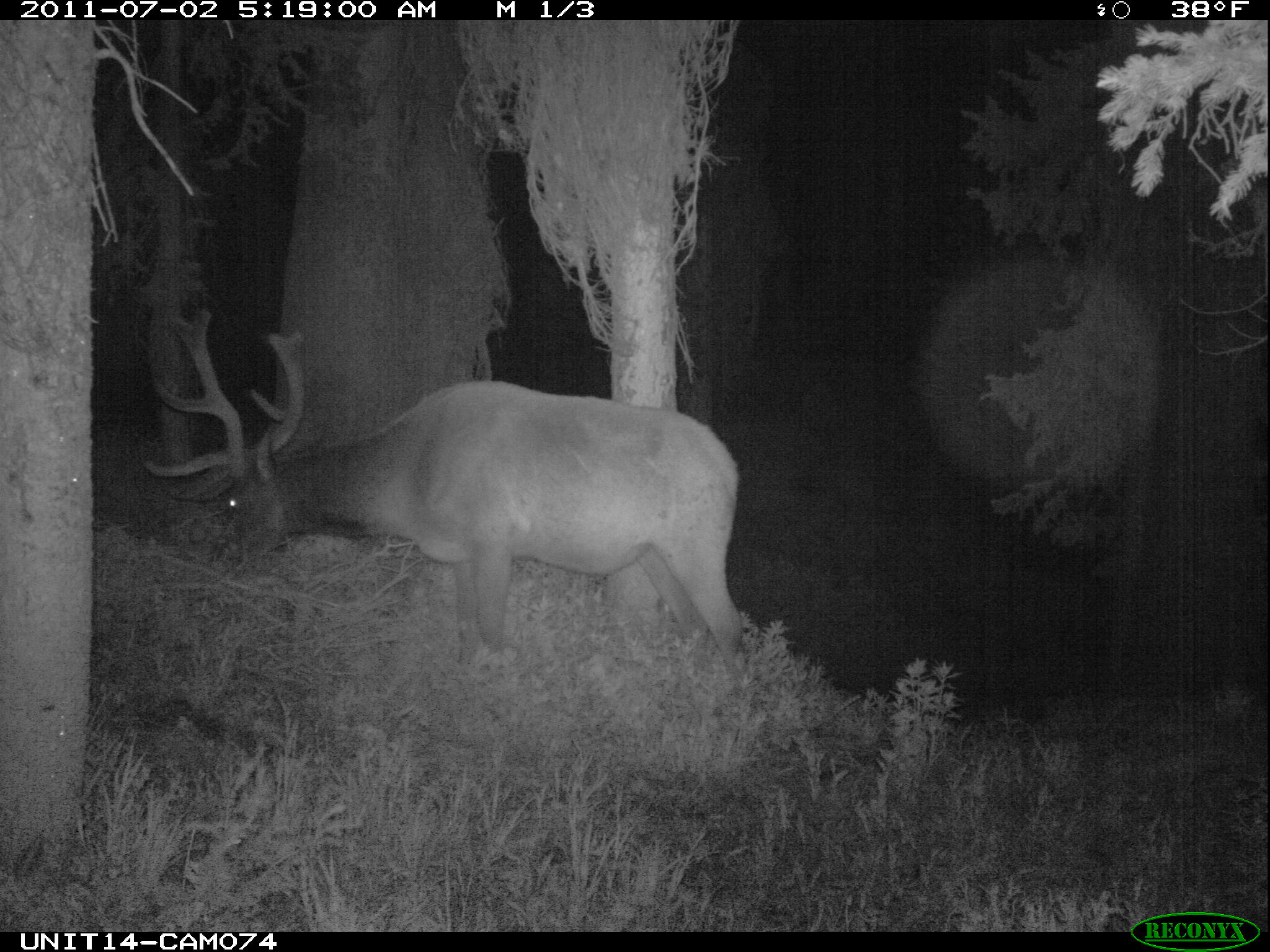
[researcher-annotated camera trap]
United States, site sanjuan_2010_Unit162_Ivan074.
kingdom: Animalia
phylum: Chordata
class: Mammalia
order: Artiodactyla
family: Cervidae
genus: Cervus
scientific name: Cervus elaphus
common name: red deer